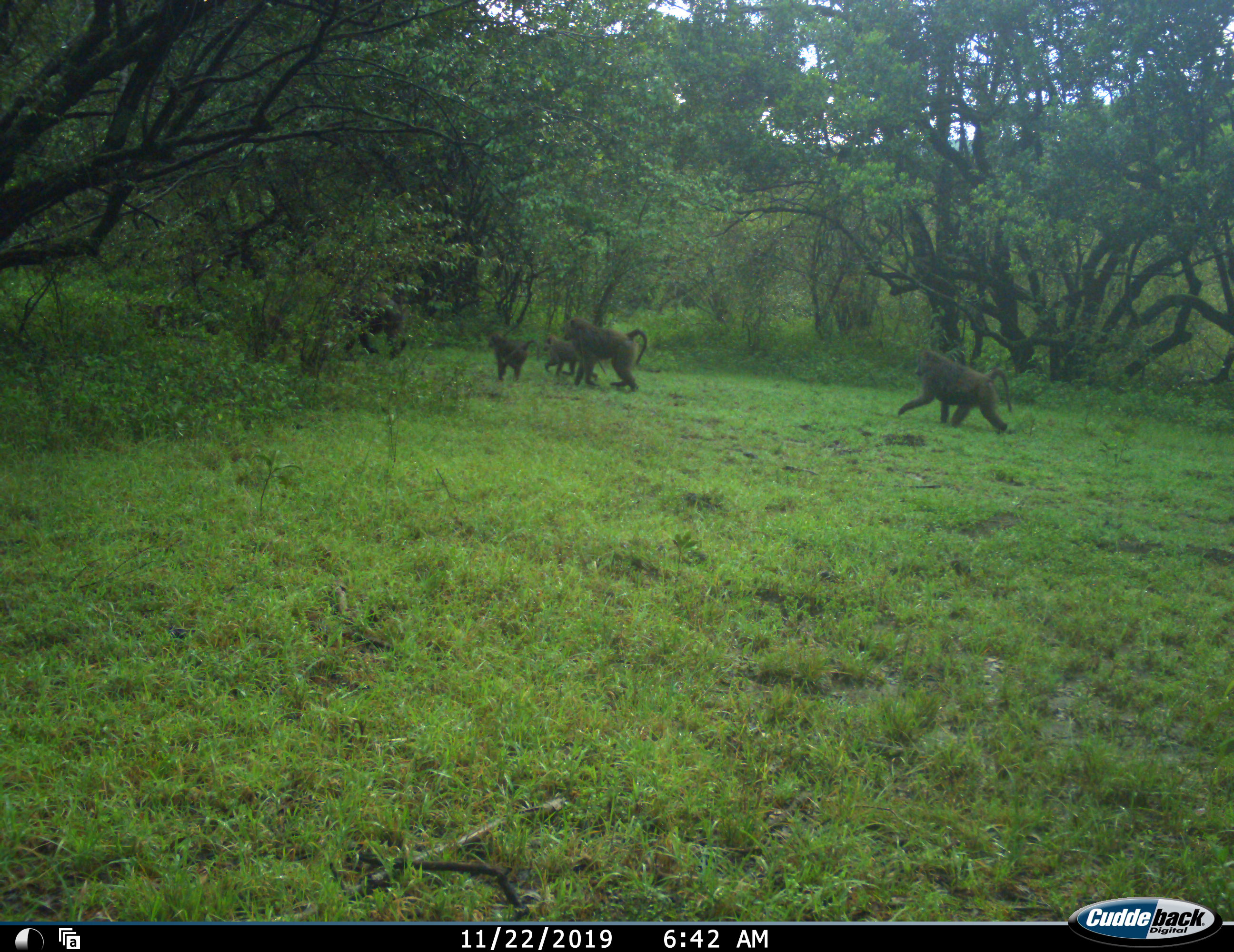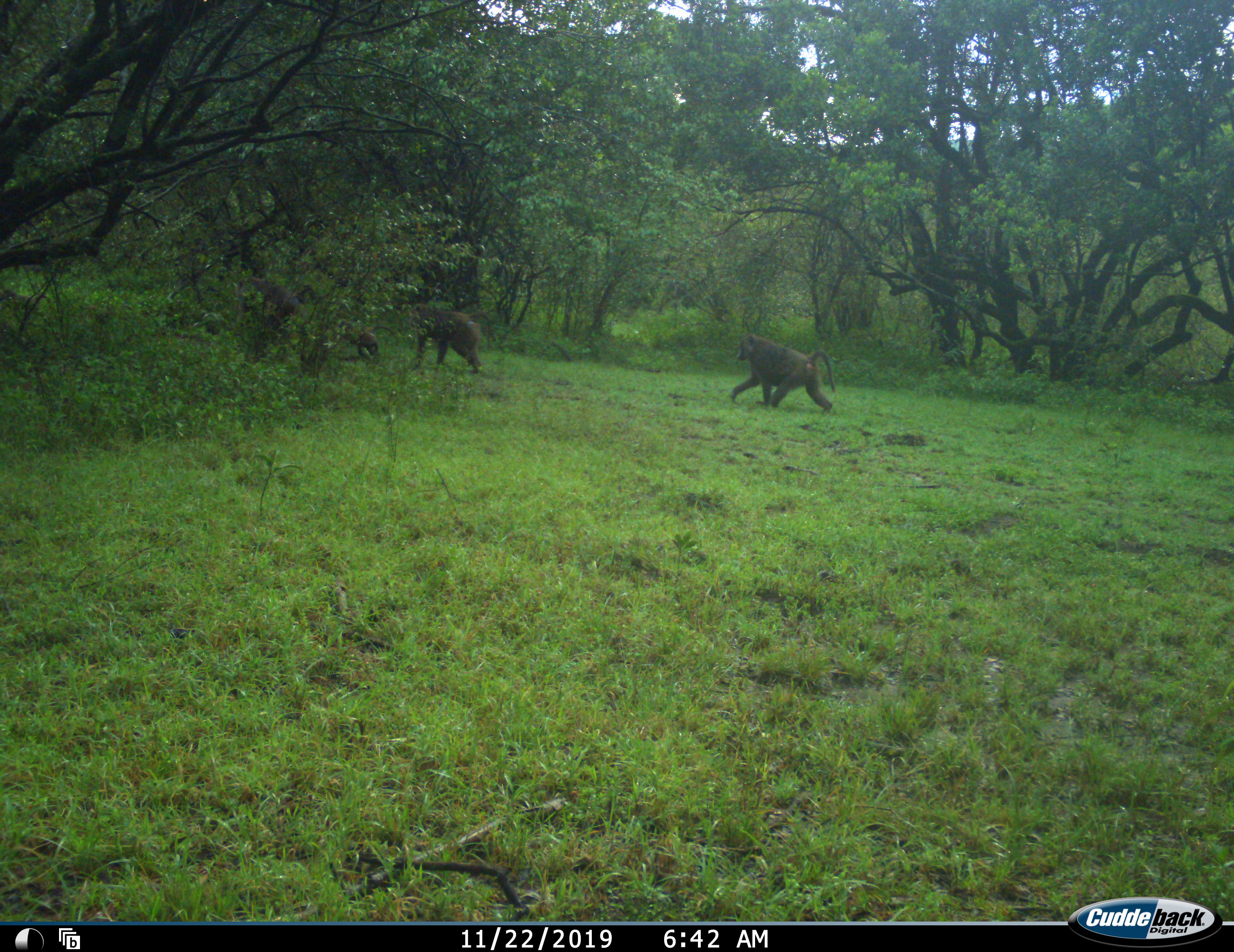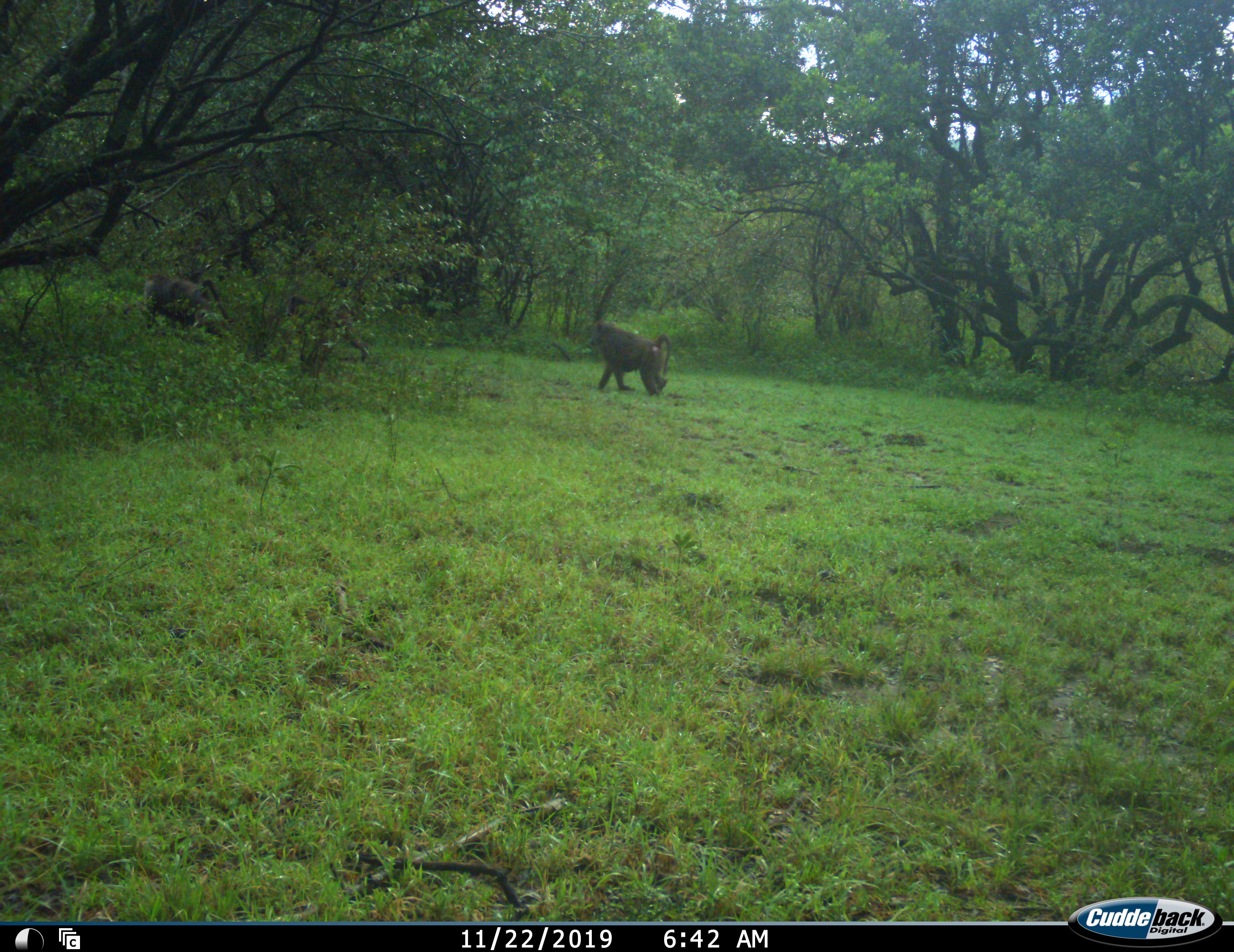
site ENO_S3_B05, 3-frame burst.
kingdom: Animalia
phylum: Chordata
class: Mammalia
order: Primates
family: Cercopithecidae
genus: Papio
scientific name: Papio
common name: baboon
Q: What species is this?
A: Baboon (Papio).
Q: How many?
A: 5.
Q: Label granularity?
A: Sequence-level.